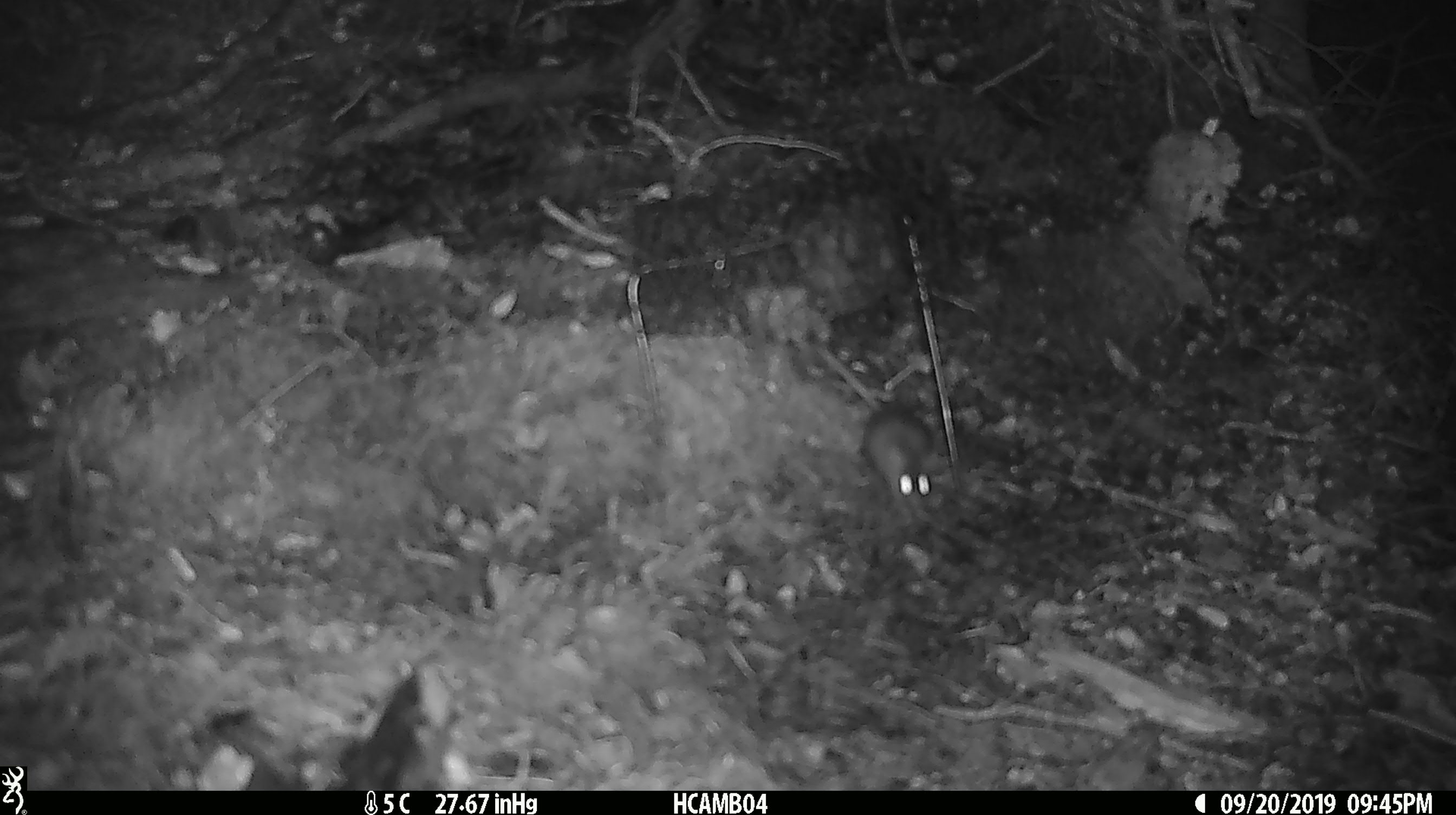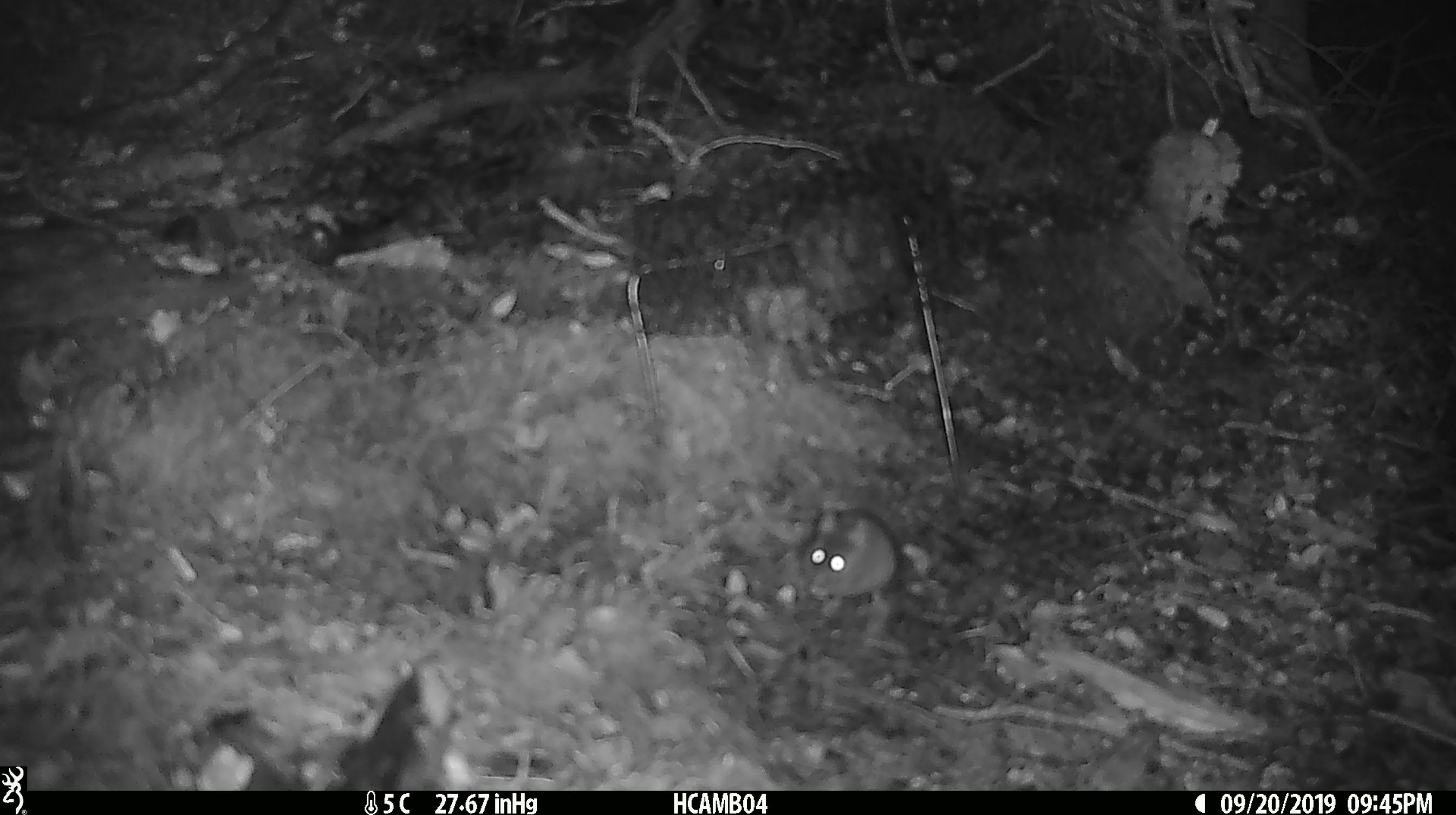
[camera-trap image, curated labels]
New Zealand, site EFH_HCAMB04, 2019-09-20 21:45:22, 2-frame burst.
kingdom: Animalia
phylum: Chordata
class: Mammalia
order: Rodentia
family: Muridae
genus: Mus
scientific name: Mus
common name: mouse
Mouse (Mus).